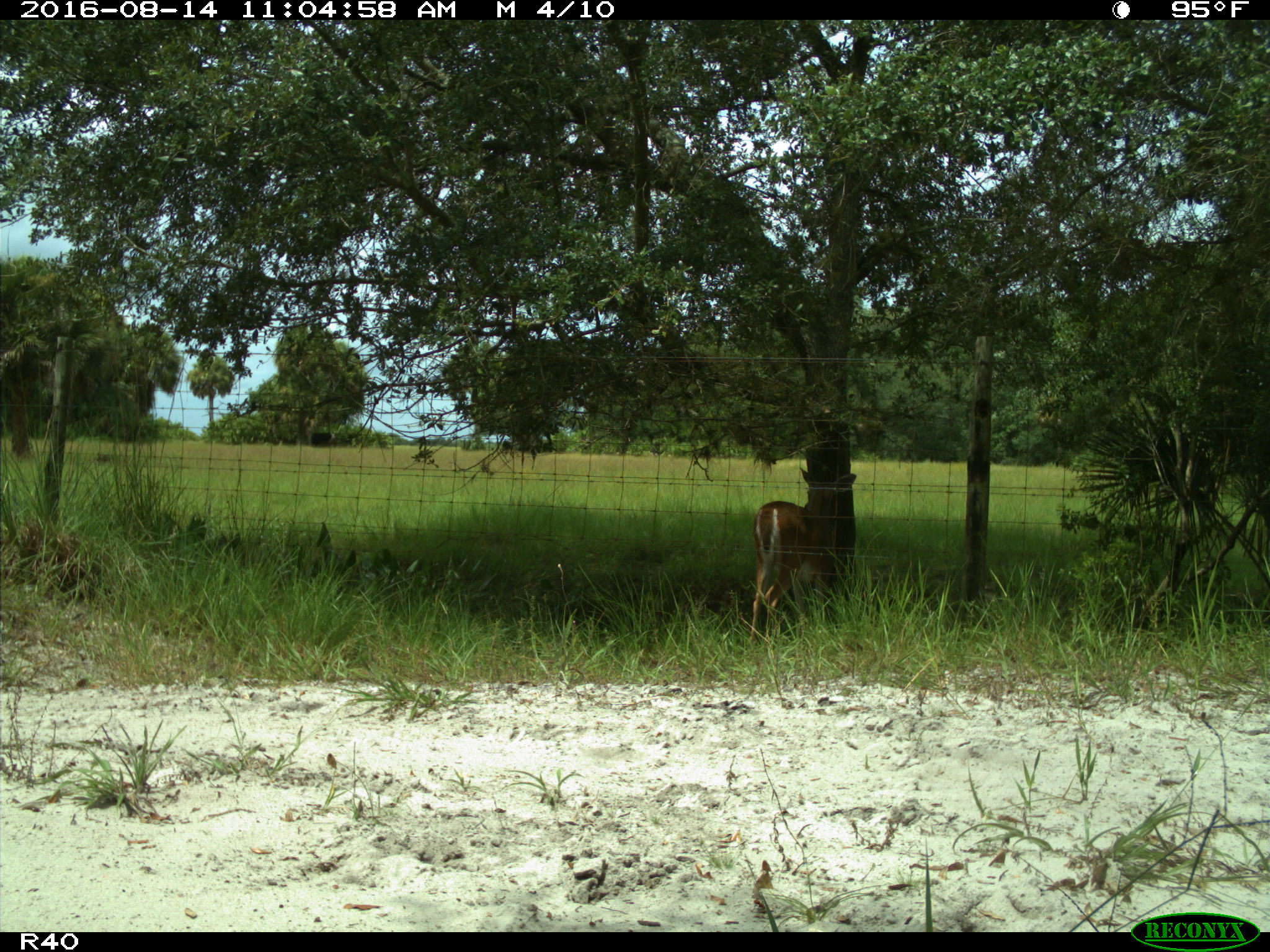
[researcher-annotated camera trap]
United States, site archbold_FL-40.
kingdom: Animalia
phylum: Chordata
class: Mammalia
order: Artiodactyla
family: Bovidae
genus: Bos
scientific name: Bos taurus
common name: domestic cow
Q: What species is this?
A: Bos taurus (domestic cow).